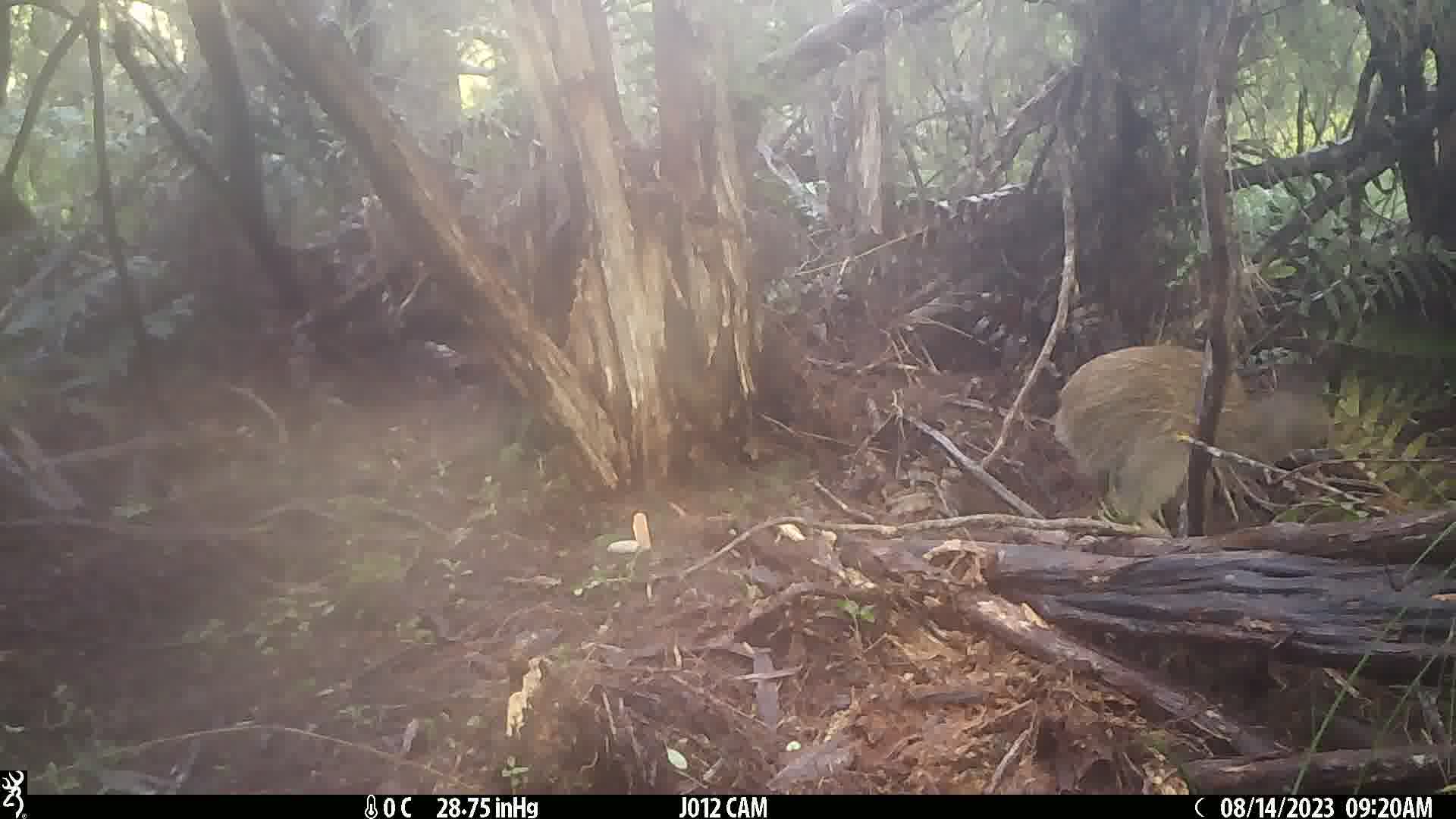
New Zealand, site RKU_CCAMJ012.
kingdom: Animalia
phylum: Chordata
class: Aves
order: Apterygiformes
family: Apterygidae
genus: Apteryx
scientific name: Apteryx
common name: kiwi